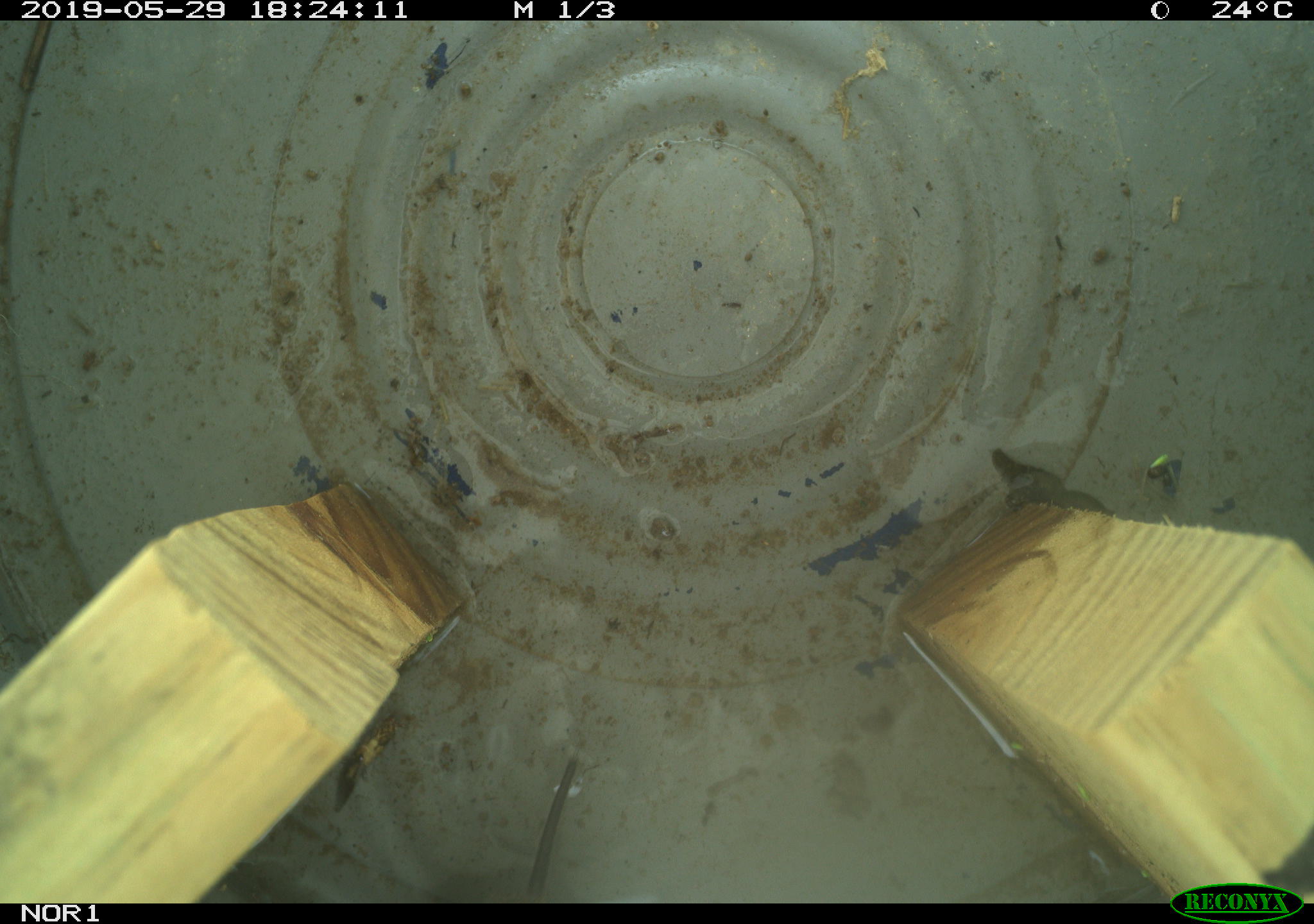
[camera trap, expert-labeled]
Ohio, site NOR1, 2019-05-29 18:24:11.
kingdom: Animalia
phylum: Chordata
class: Mammalia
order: Rodentia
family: Cricetidae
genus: Microtus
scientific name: Microtus pennsylvanicus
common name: meadow vole